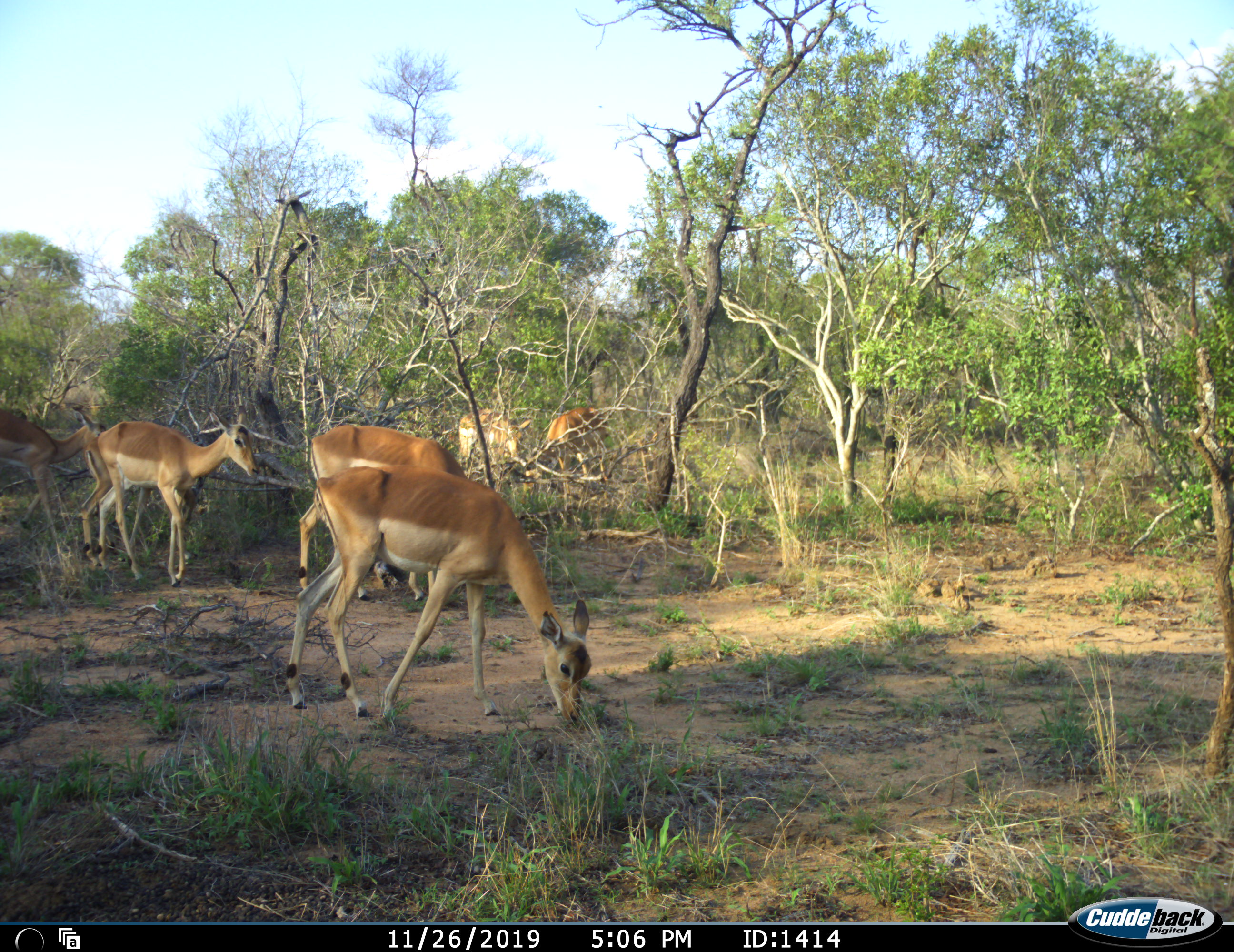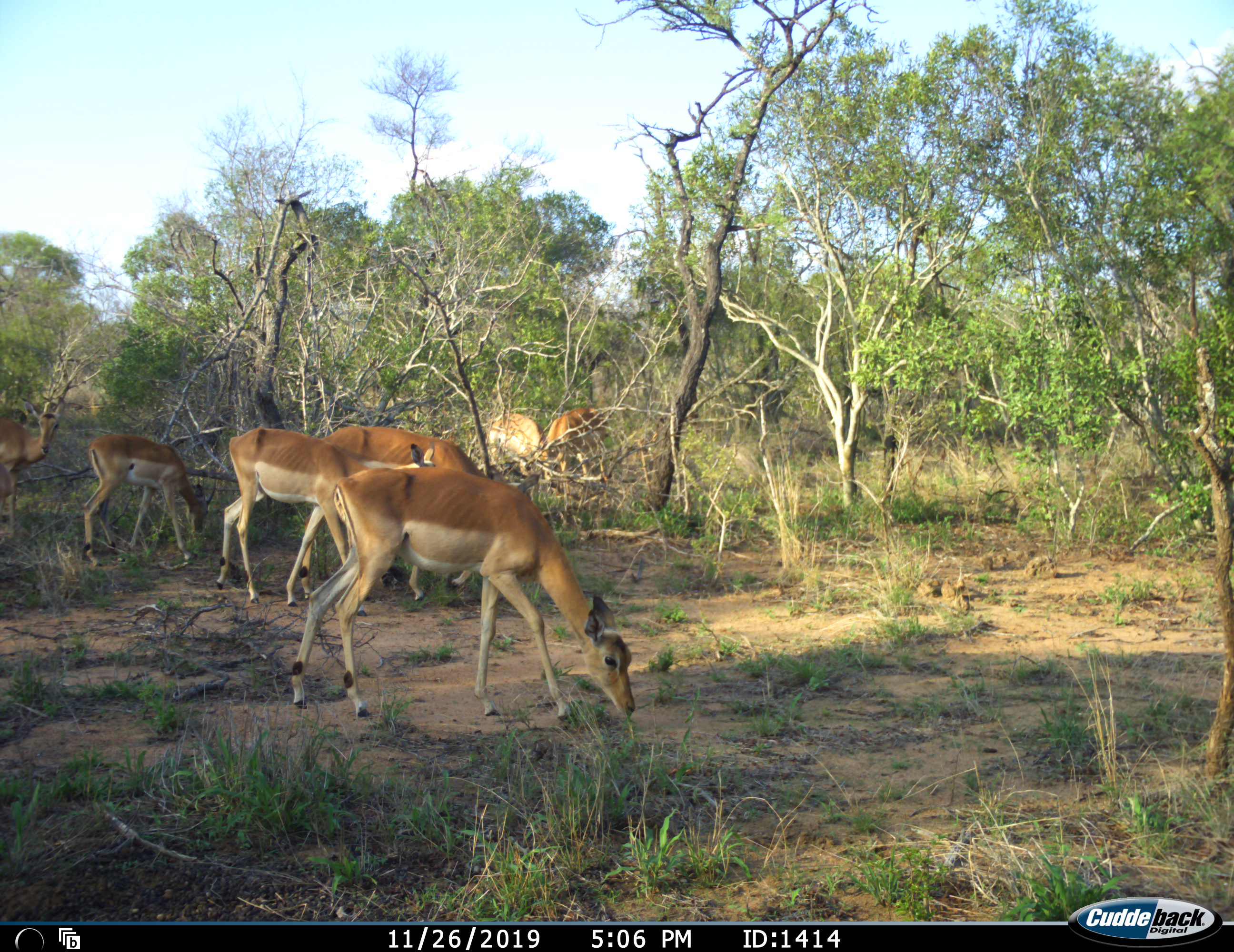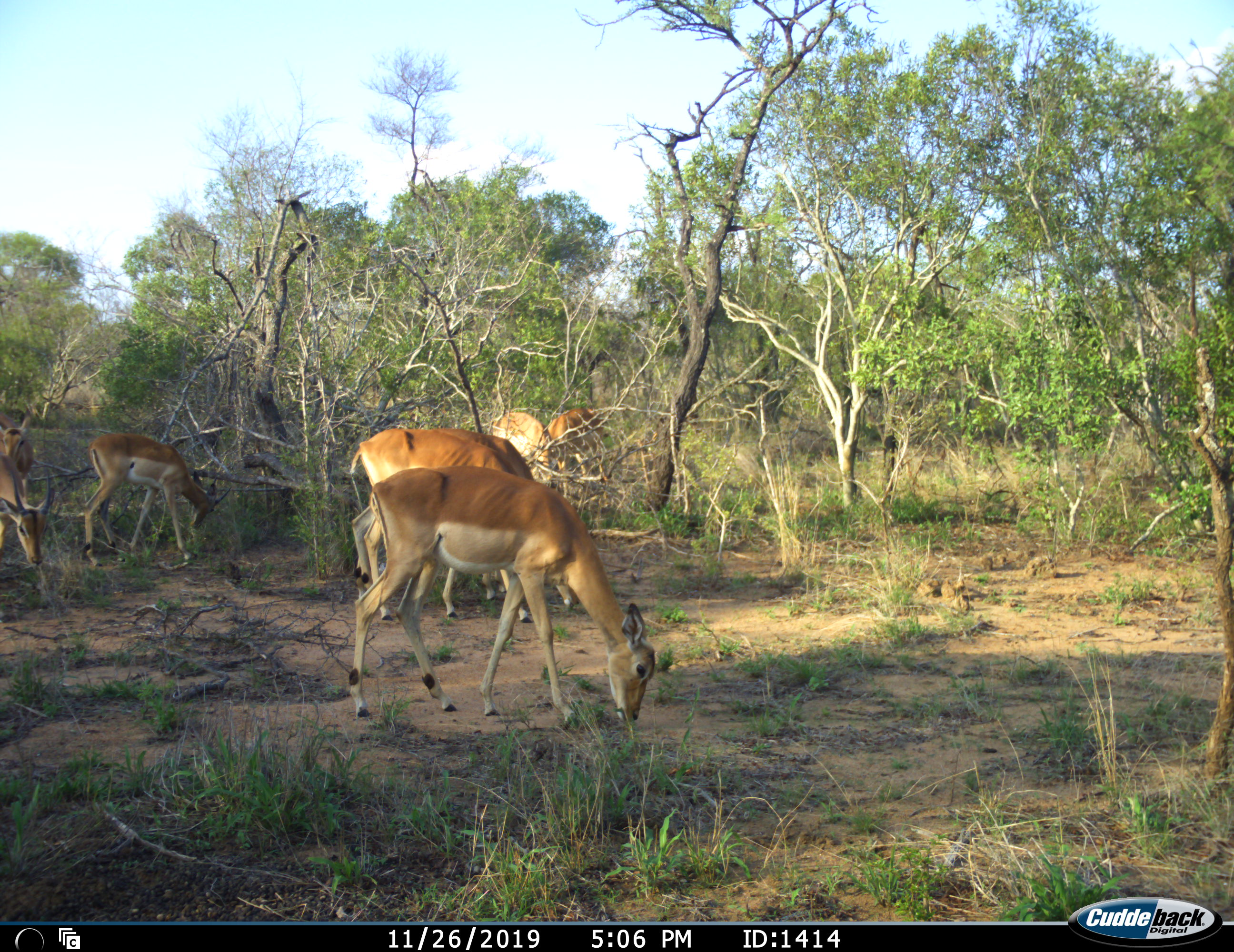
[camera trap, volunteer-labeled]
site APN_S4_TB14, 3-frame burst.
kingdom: Animalia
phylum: Chordata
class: Mammalia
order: Artiodactyla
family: Bovidae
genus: Aepyceros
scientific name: Aepyceros melampus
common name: impala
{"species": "impala (Aepyceros melampus)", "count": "6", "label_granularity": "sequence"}